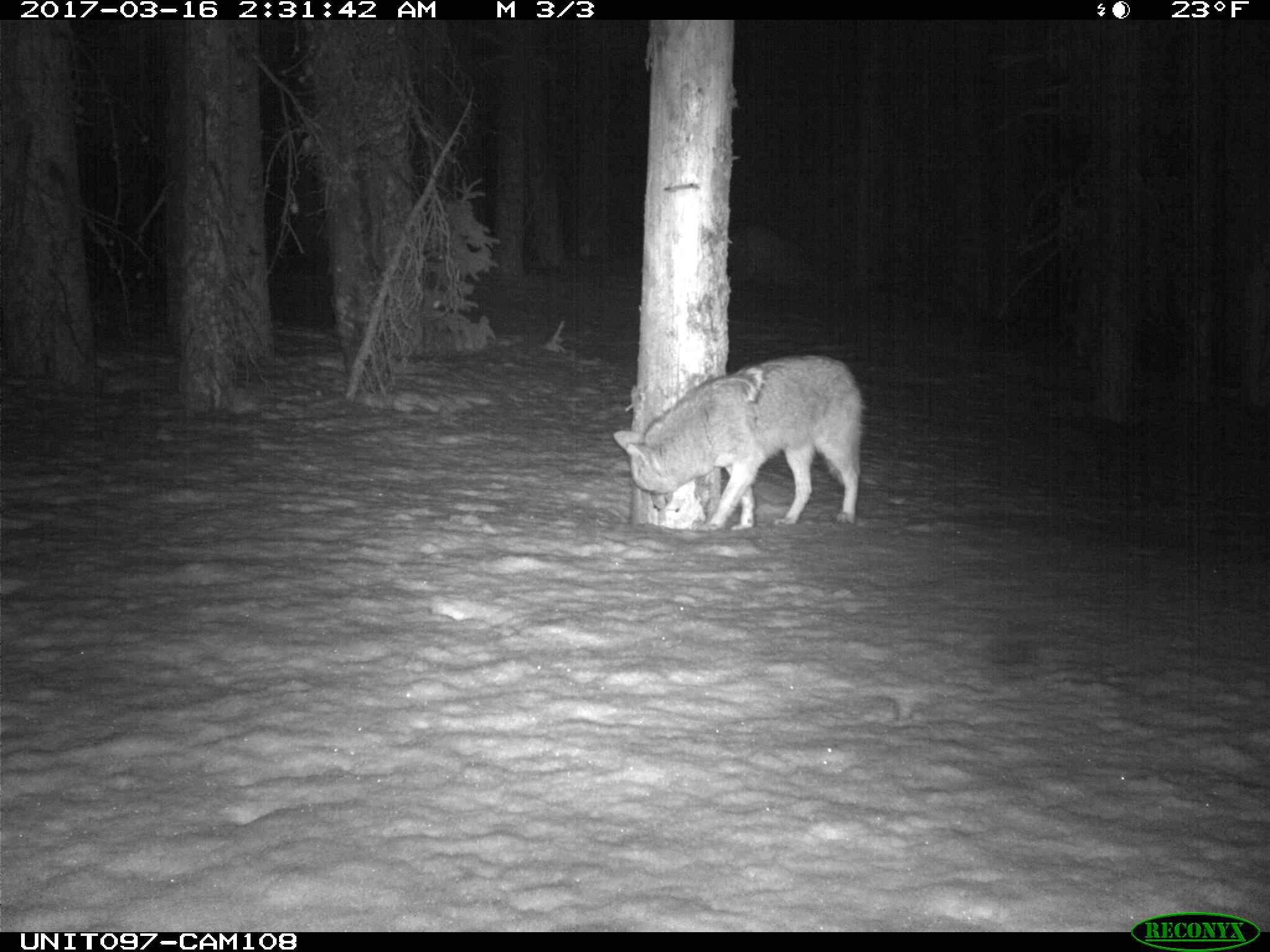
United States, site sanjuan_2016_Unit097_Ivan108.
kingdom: Animalia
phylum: Chordata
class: Mammalia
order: Carnivora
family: Canidae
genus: Canis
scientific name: Canis latrans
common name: coyote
Canis latrans (coyote).